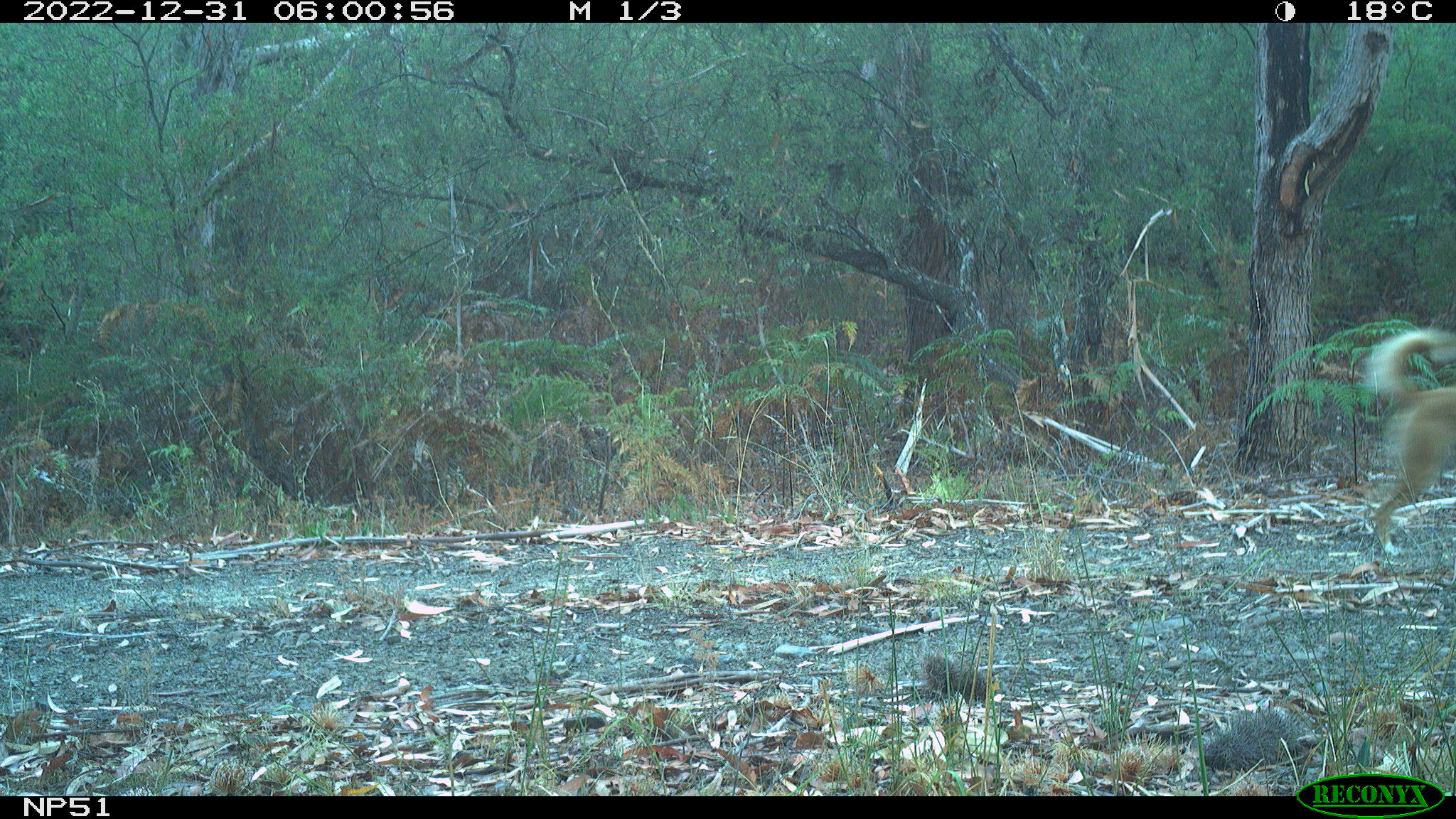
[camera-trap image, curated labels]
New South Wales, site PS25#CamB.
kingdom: Animalia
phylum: Chordata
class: Mammalia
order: Carnivora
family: Canidae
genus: Canis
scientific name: Canis familiaris dingo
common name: dingo